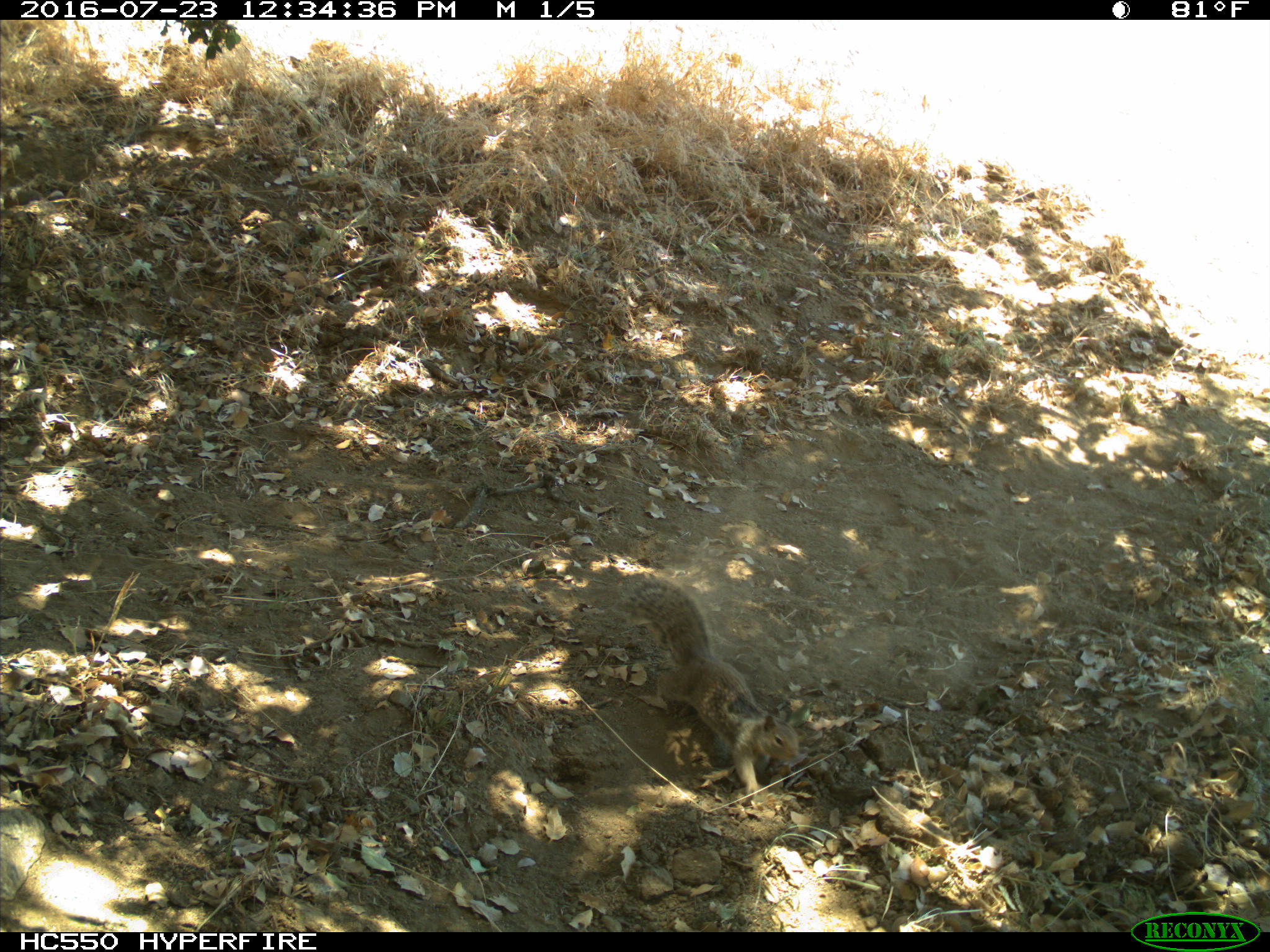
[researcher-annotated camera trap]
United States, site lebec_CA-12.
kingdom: Animalia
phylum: Chordata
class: Mammalia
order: Rodentia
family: Sciuridae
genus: Otospermophilus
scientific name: Otospermophilus beecheyi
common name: california ground squirrel